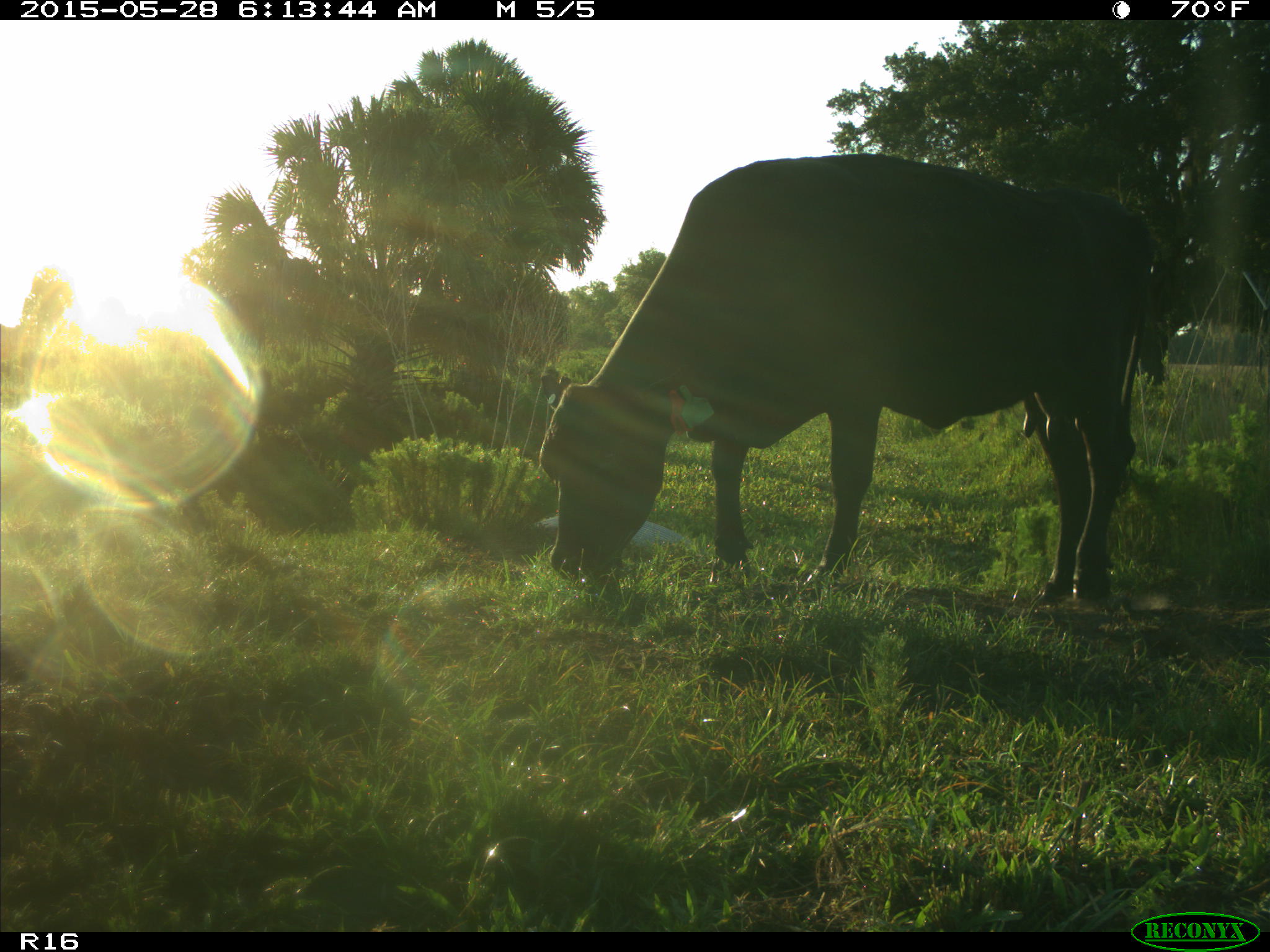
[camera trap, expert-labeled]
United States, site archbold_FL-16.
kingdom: Animalia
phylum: Chordata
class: Mammalia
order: Artiodactyla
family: Bovidae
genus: Bos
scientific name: Bos taurus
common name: domestic cow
Bos taurus (domestic cow).